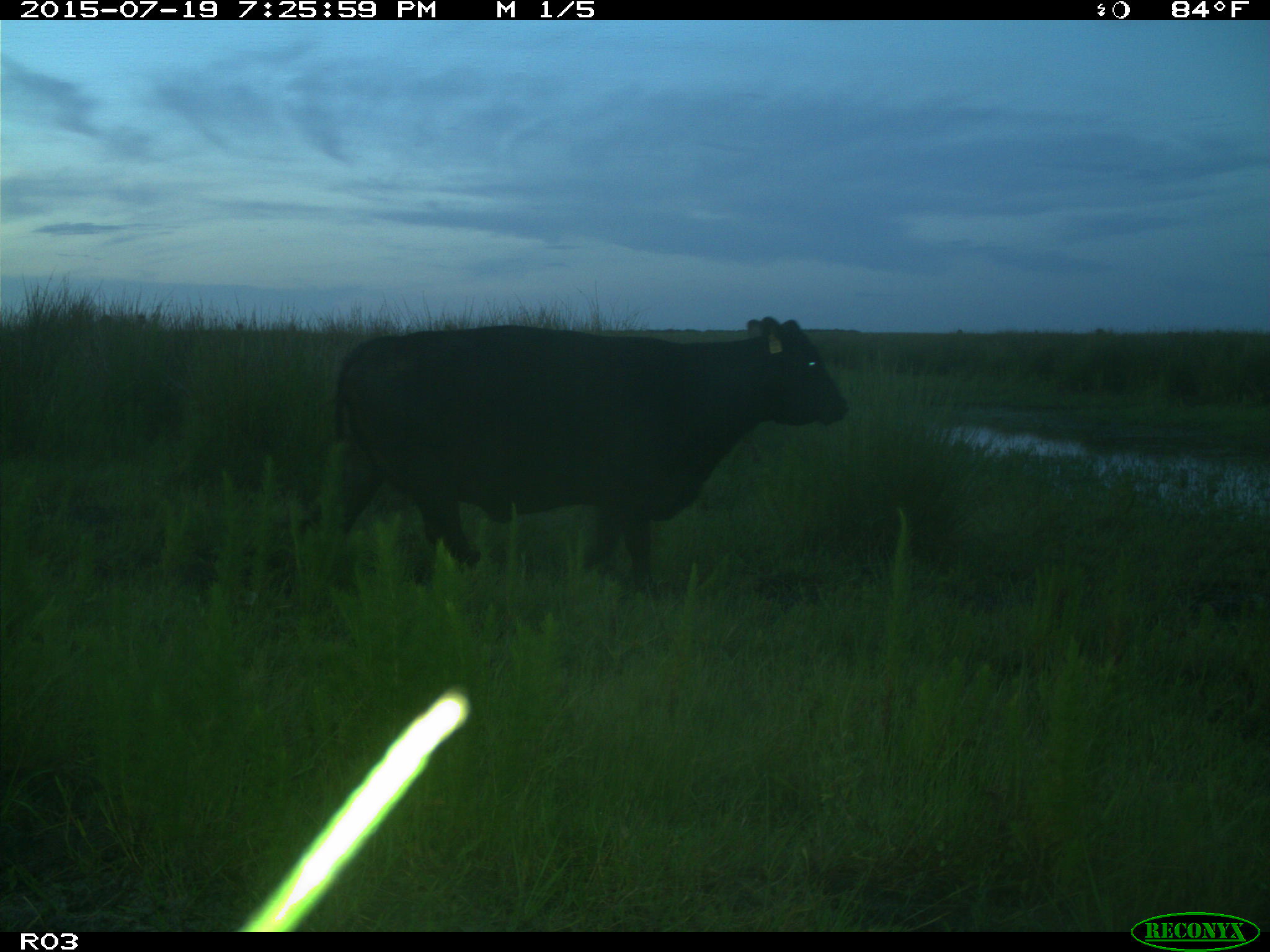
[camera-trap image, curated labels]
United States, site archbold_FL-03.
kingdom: Animalia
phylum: Chordata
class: Mammalia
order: Artiodactyla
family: Bovidae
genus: Bos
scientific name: Bos taurus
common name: domestic cow